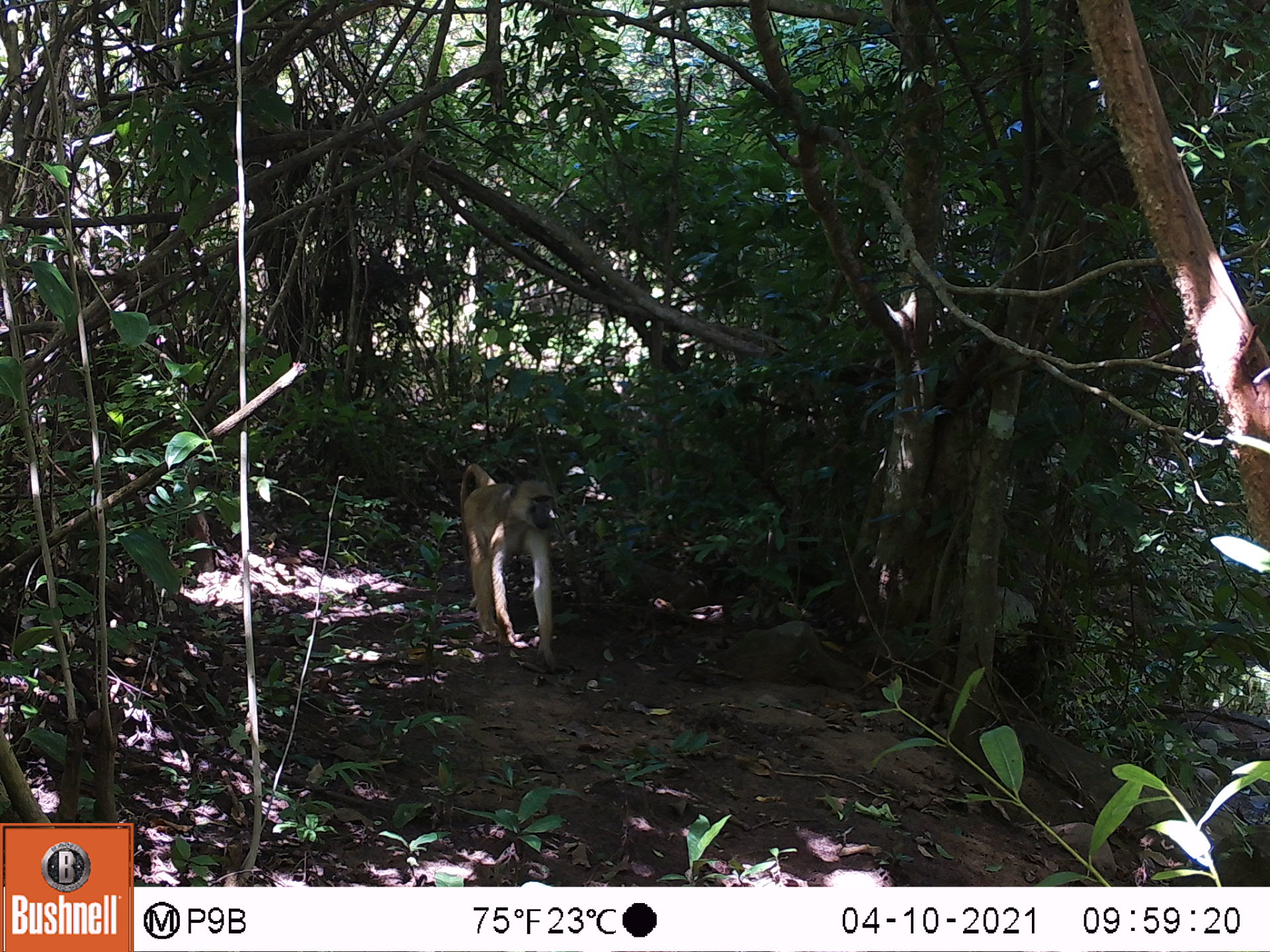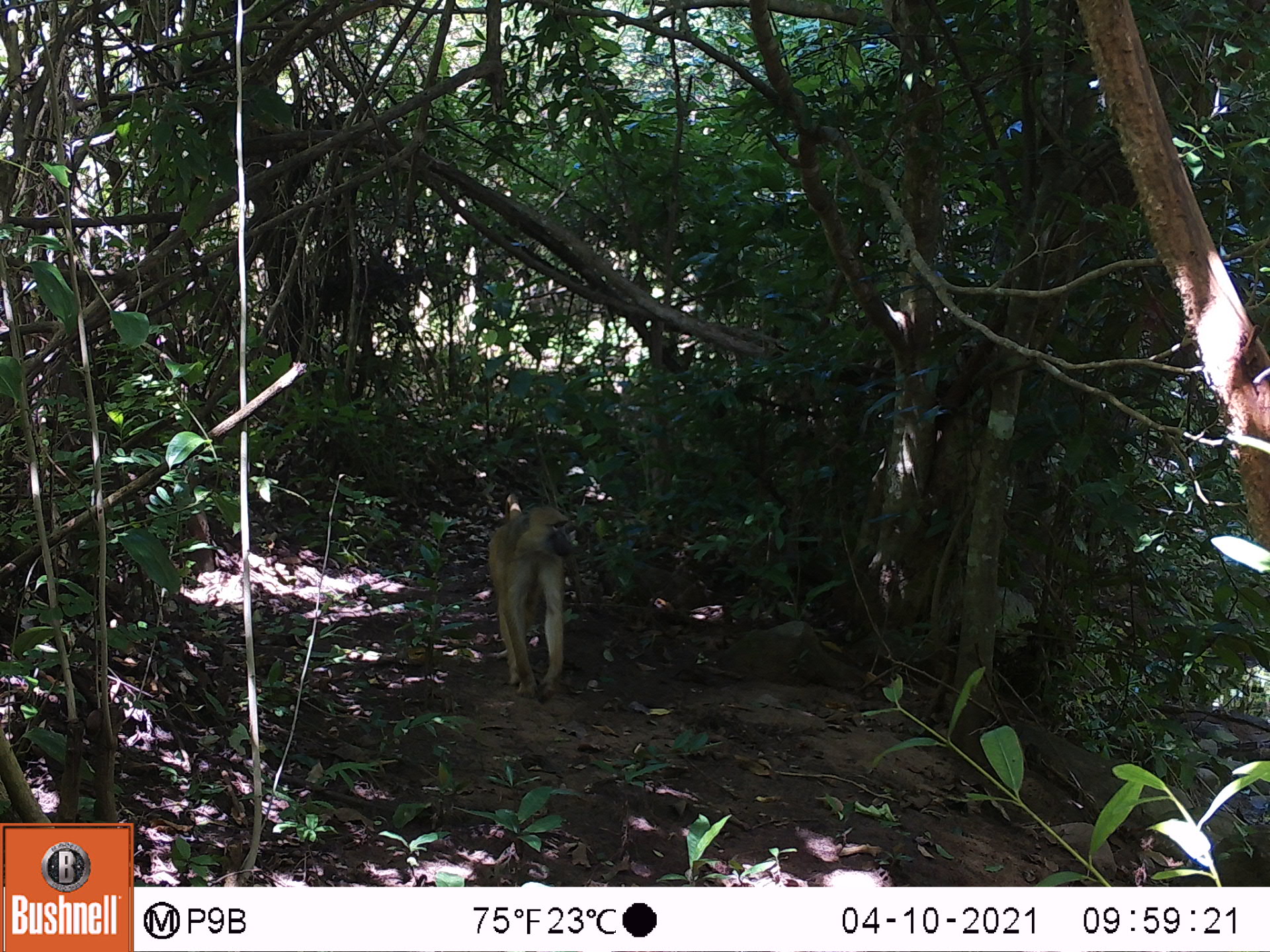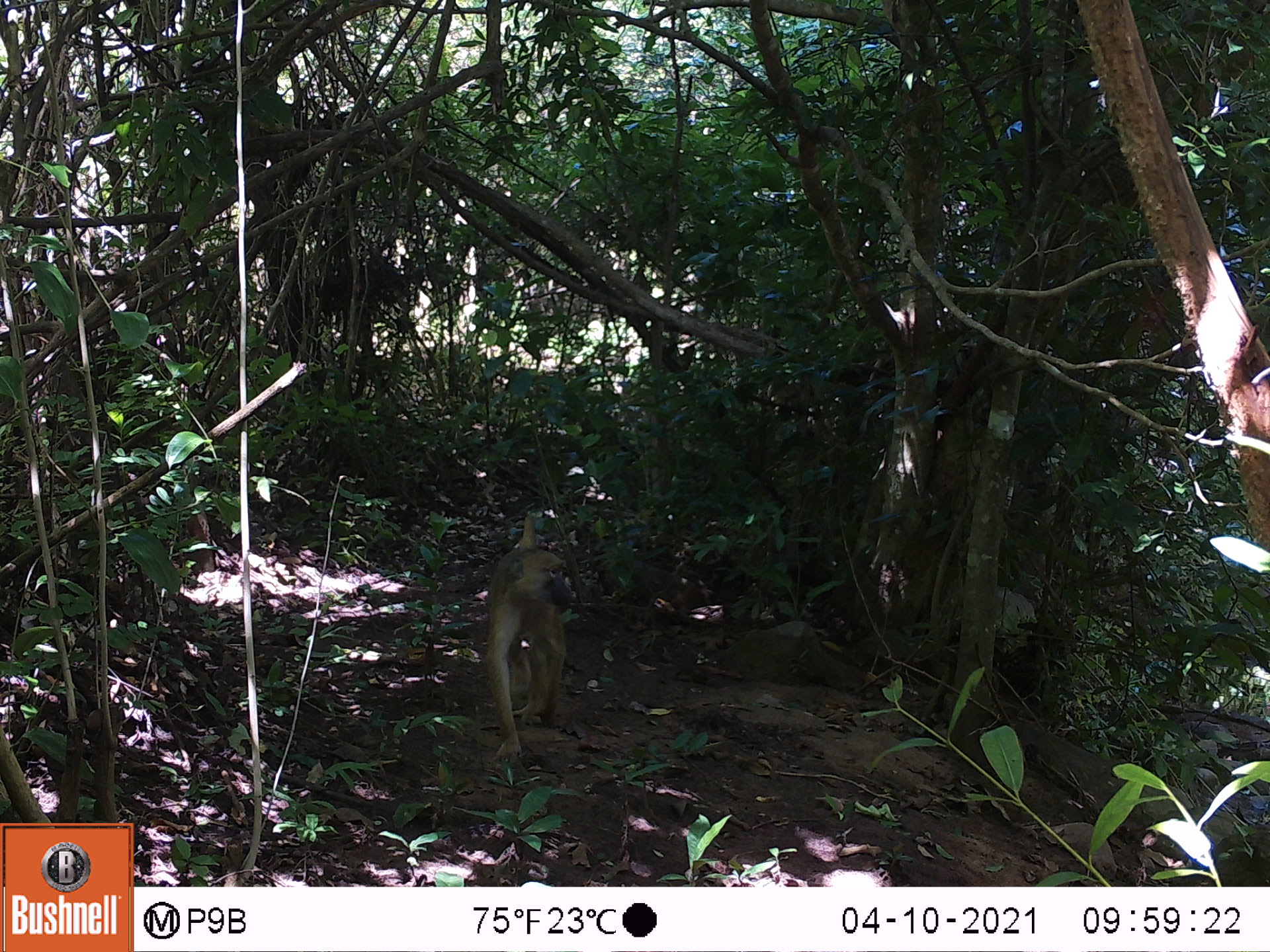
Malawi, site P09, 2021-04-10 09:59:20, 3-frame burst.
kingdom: Animalia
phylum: Chordata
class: Mammalia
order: Primates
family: Cercopithecidae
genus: Papio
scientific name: Papio cynocephalus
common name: yellow baboon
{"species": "yellow baboon (Papio cynocephalus)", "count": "1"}